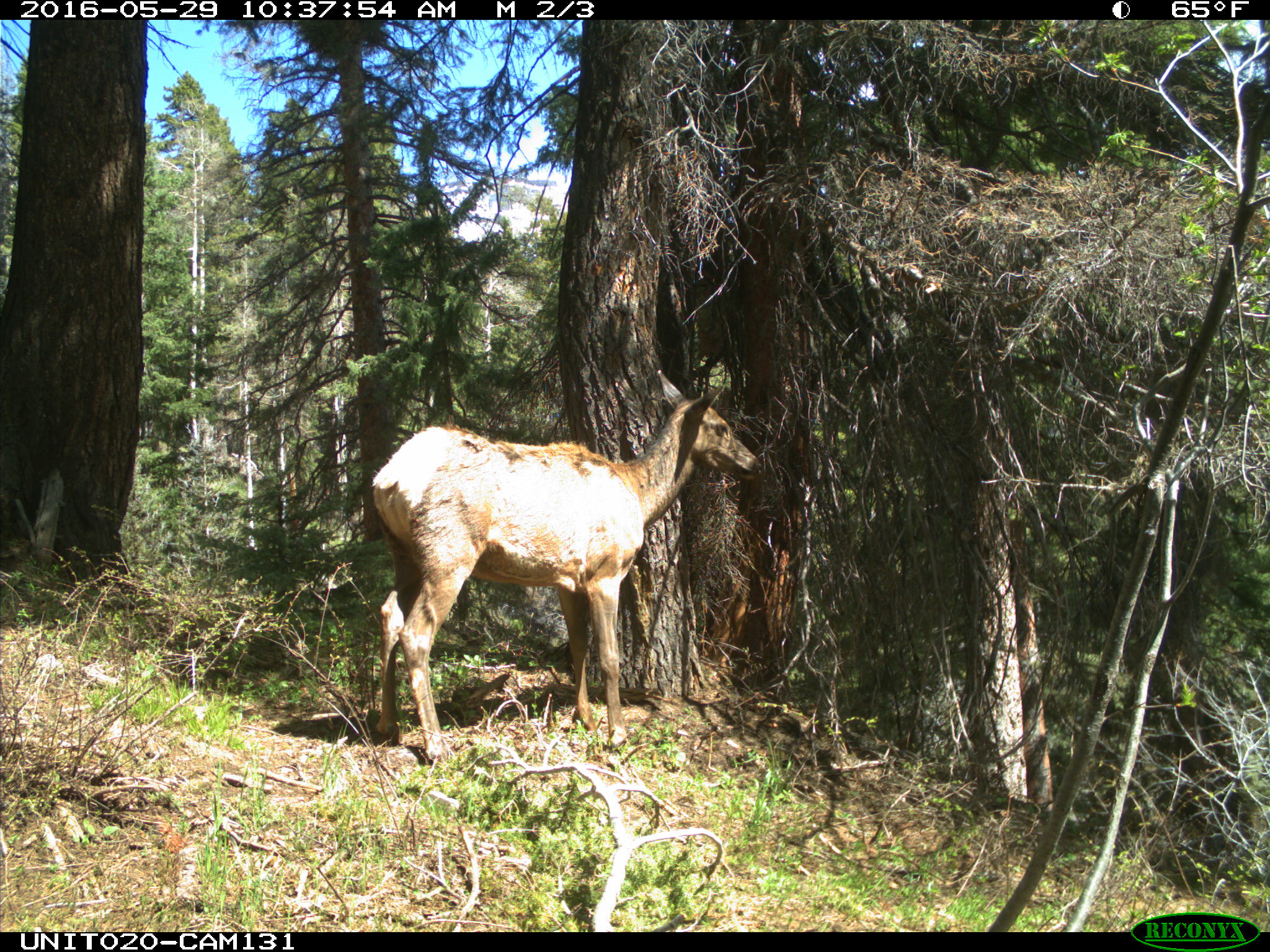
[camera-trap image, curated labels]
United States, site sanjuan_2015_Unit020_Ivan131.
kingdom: Animalia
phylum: Chordata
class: Mammalia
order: Artiodactyla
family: Cervidae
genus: Cervus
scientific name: Cervus elaphus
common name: red deer